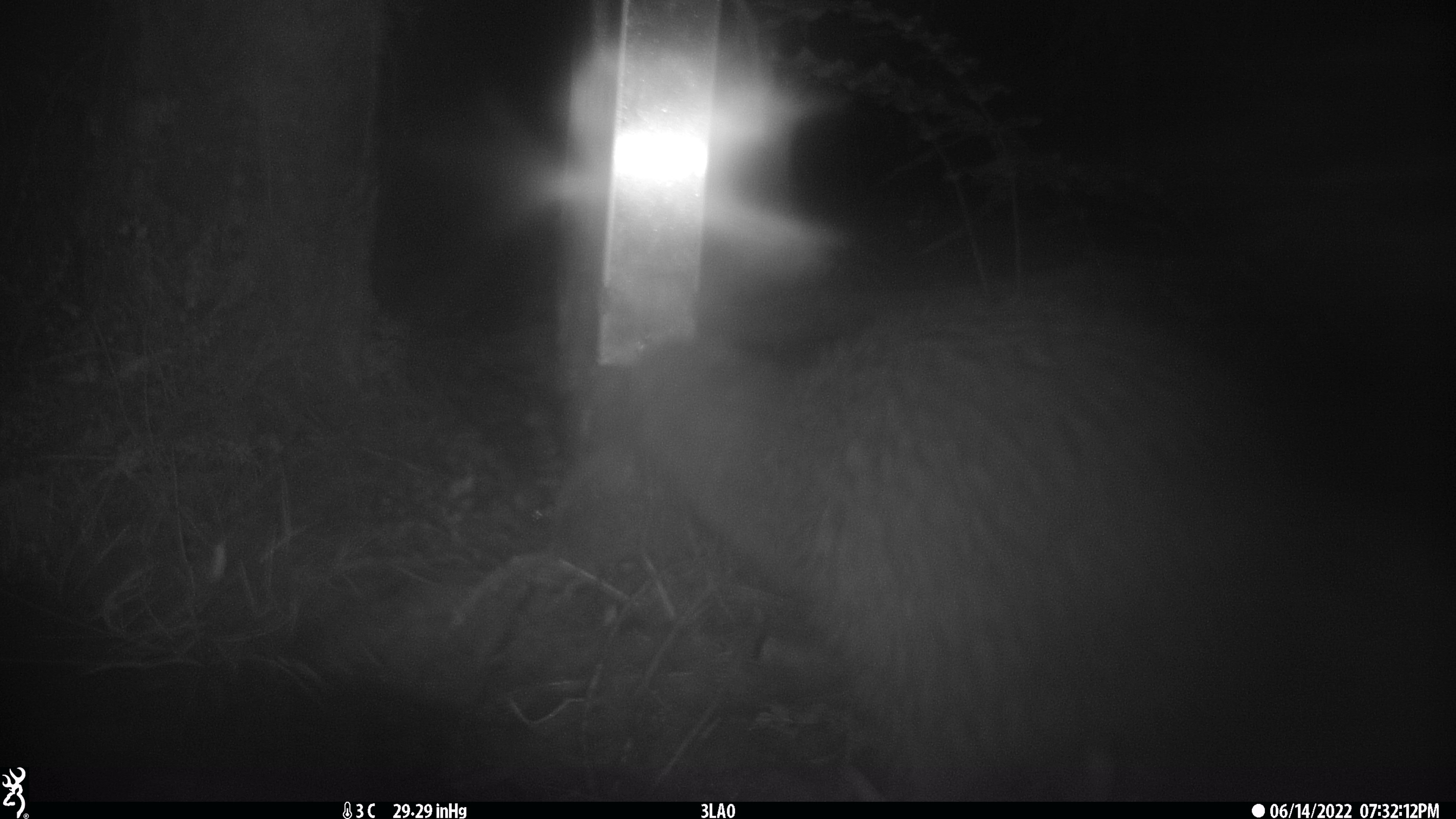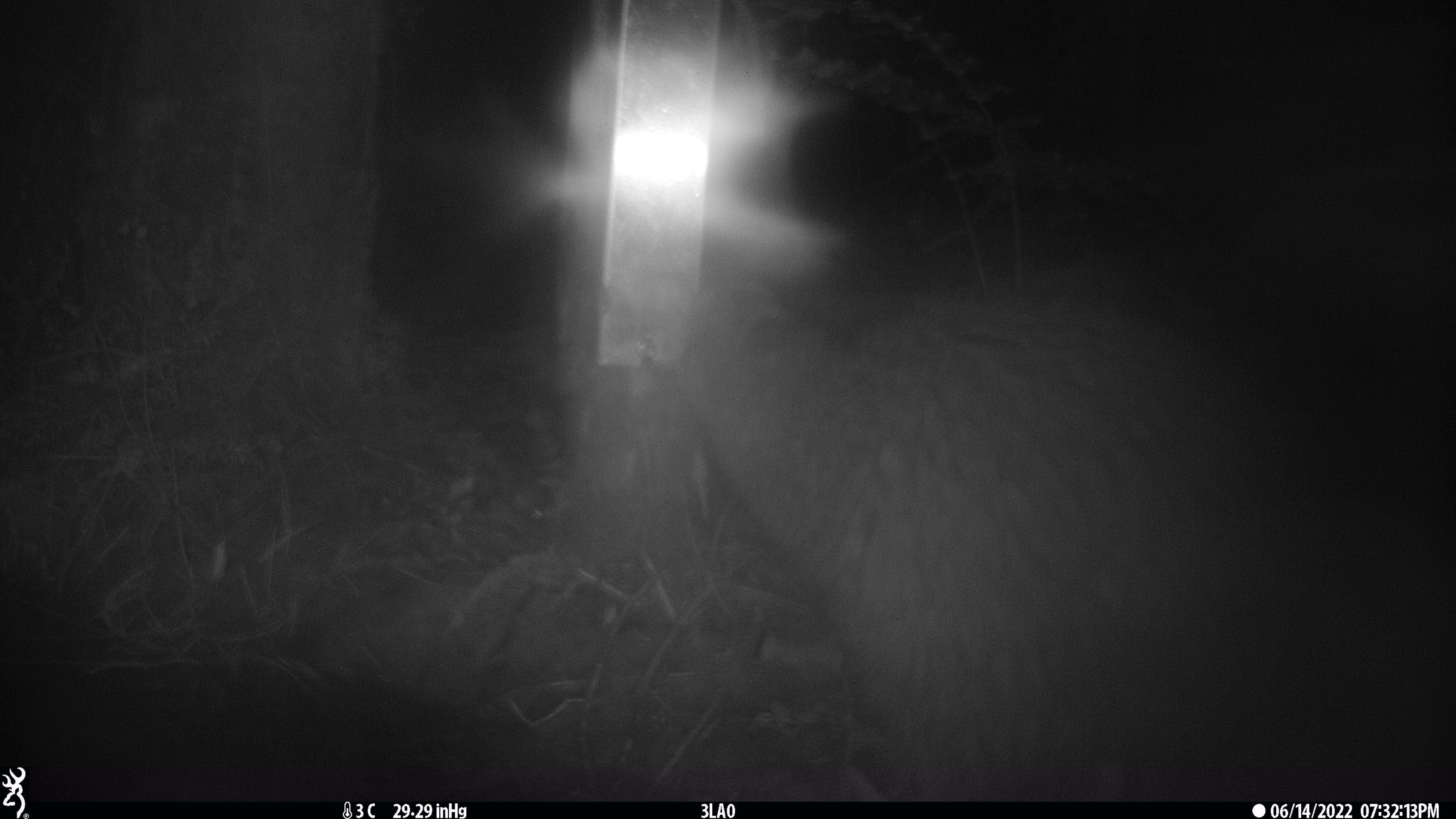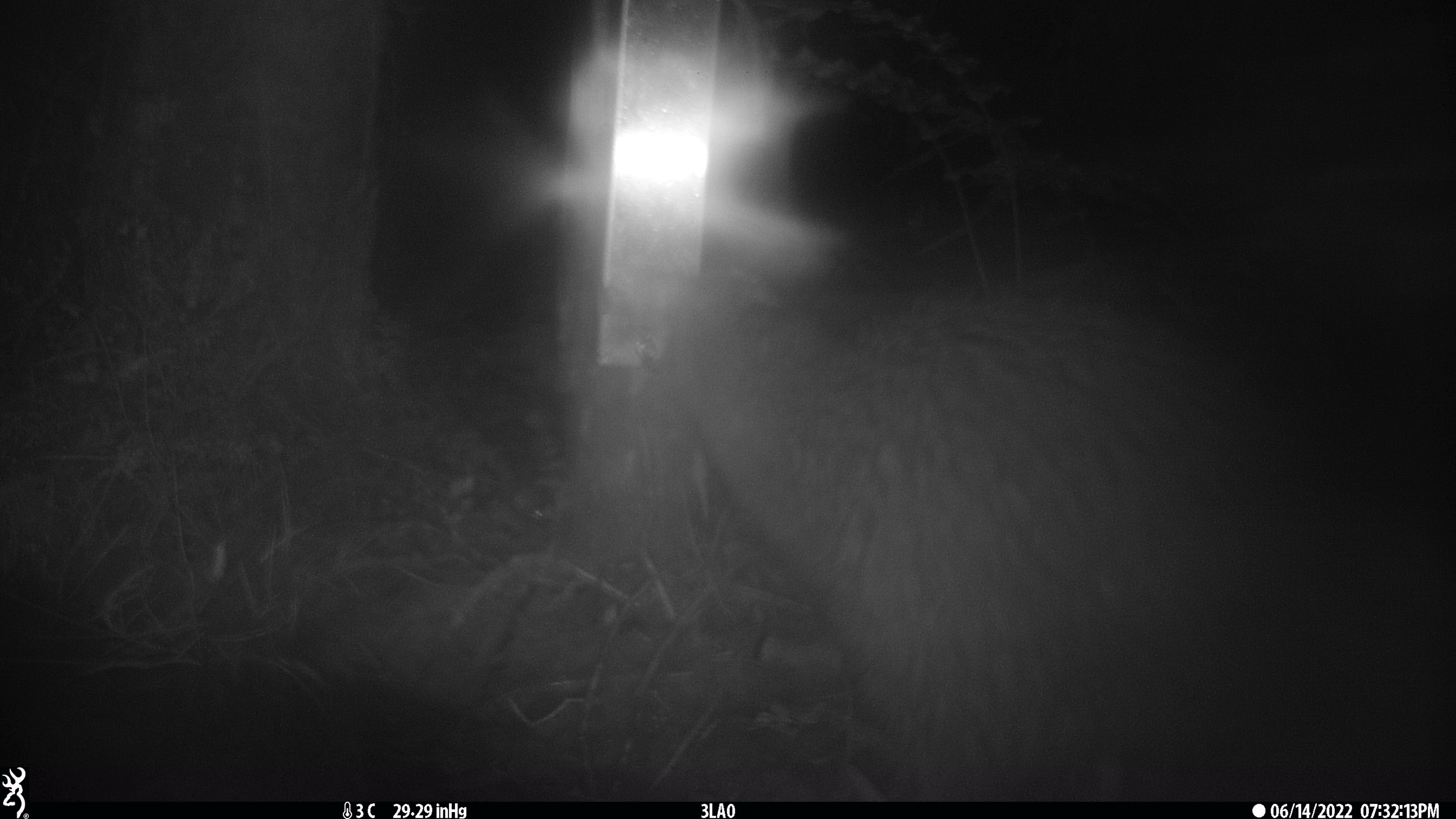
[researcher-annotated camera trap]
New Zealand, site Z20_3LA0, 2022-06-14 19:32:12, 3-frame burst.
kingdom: Animalia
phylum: Chordata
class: Aves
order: Apterygiformes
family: Apterygidae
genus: Apteryx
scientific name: Apteryx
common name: kiwi